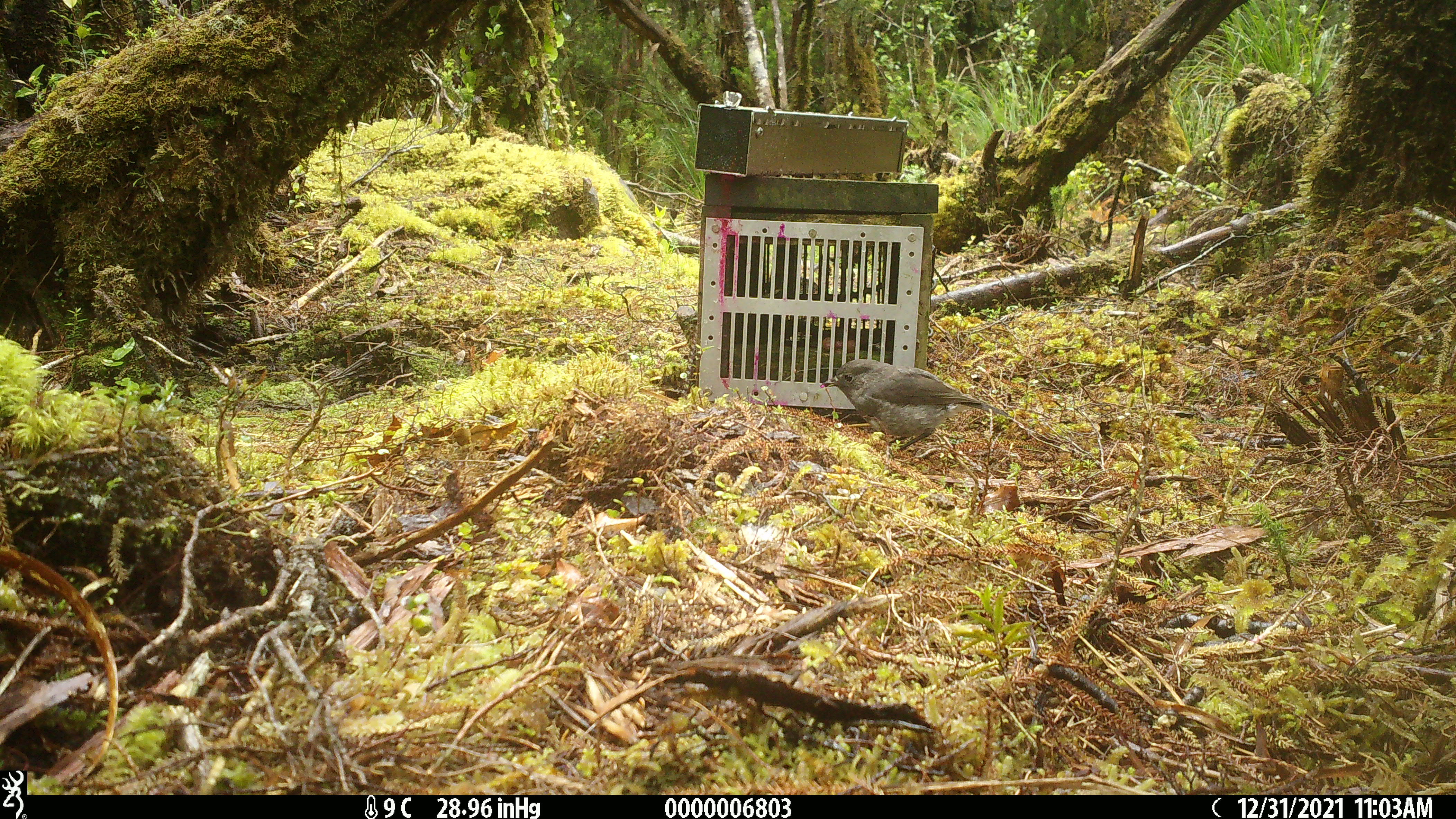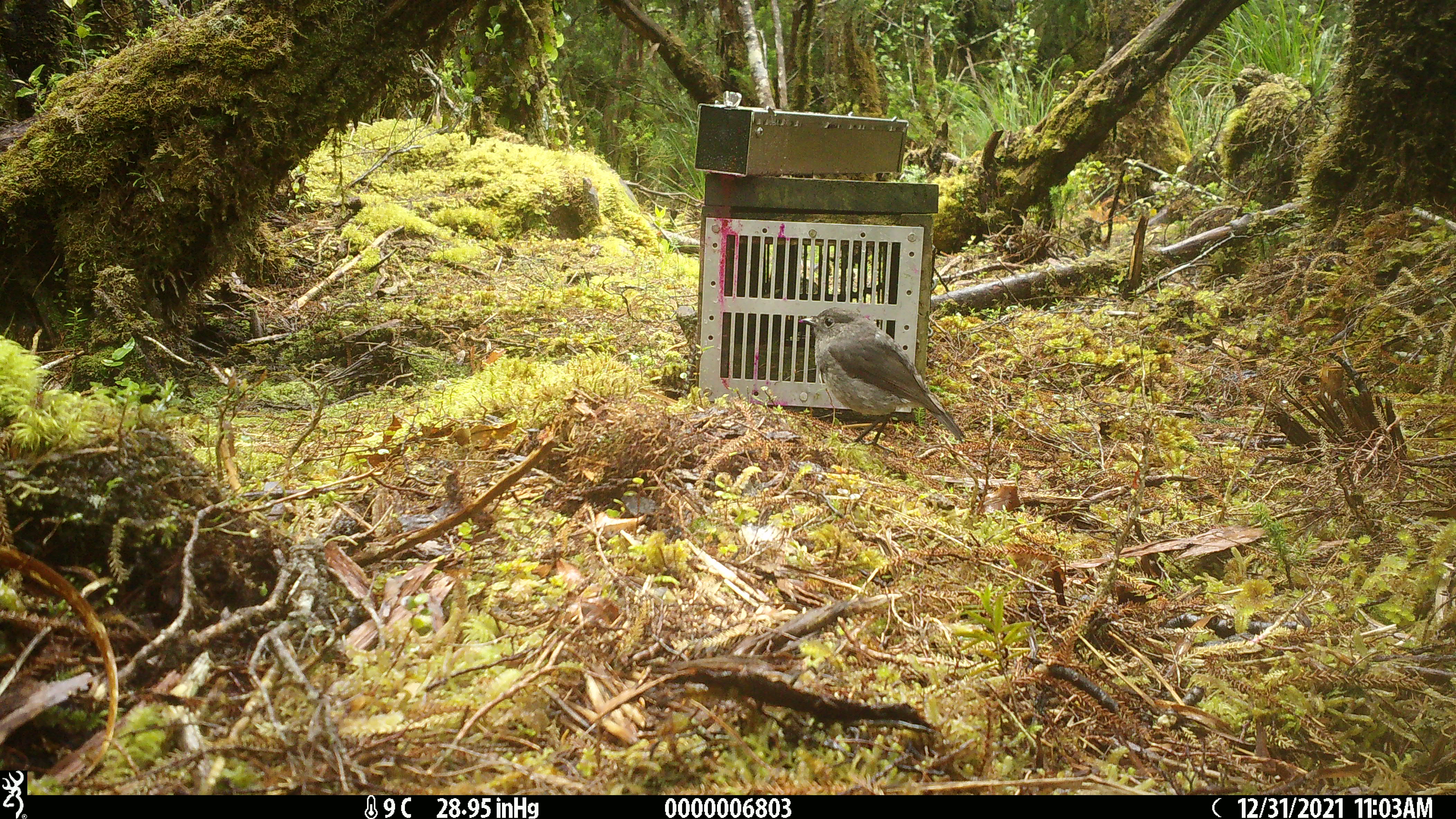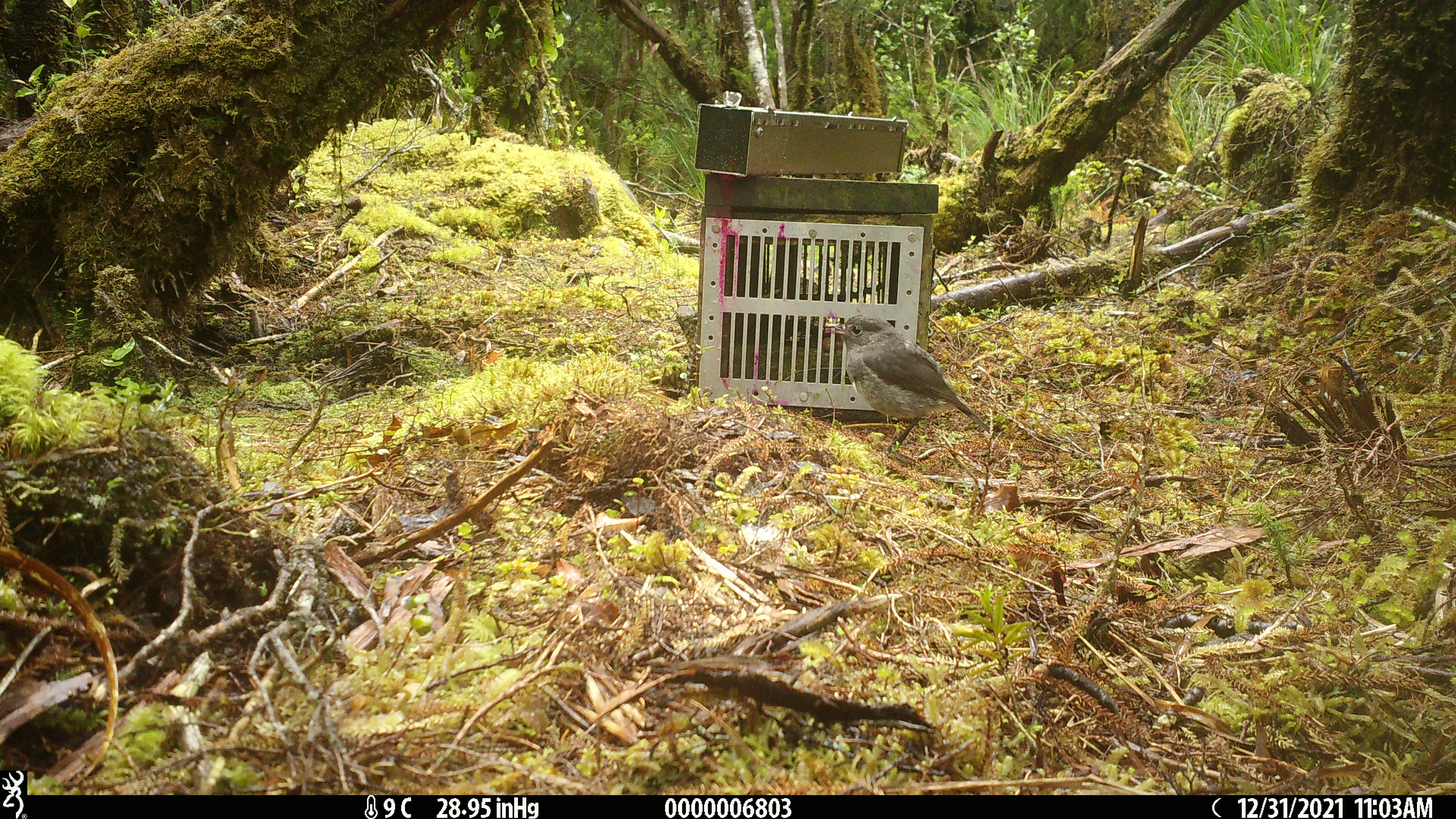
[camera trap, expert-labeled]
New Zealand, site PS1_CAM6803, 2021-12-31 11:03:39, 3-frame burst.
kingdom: Animalia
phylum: Chordata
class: Aves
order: Passeriformes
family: Petroicidae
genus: Petroica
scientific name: Petroica australis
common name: new zealand robin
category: robin